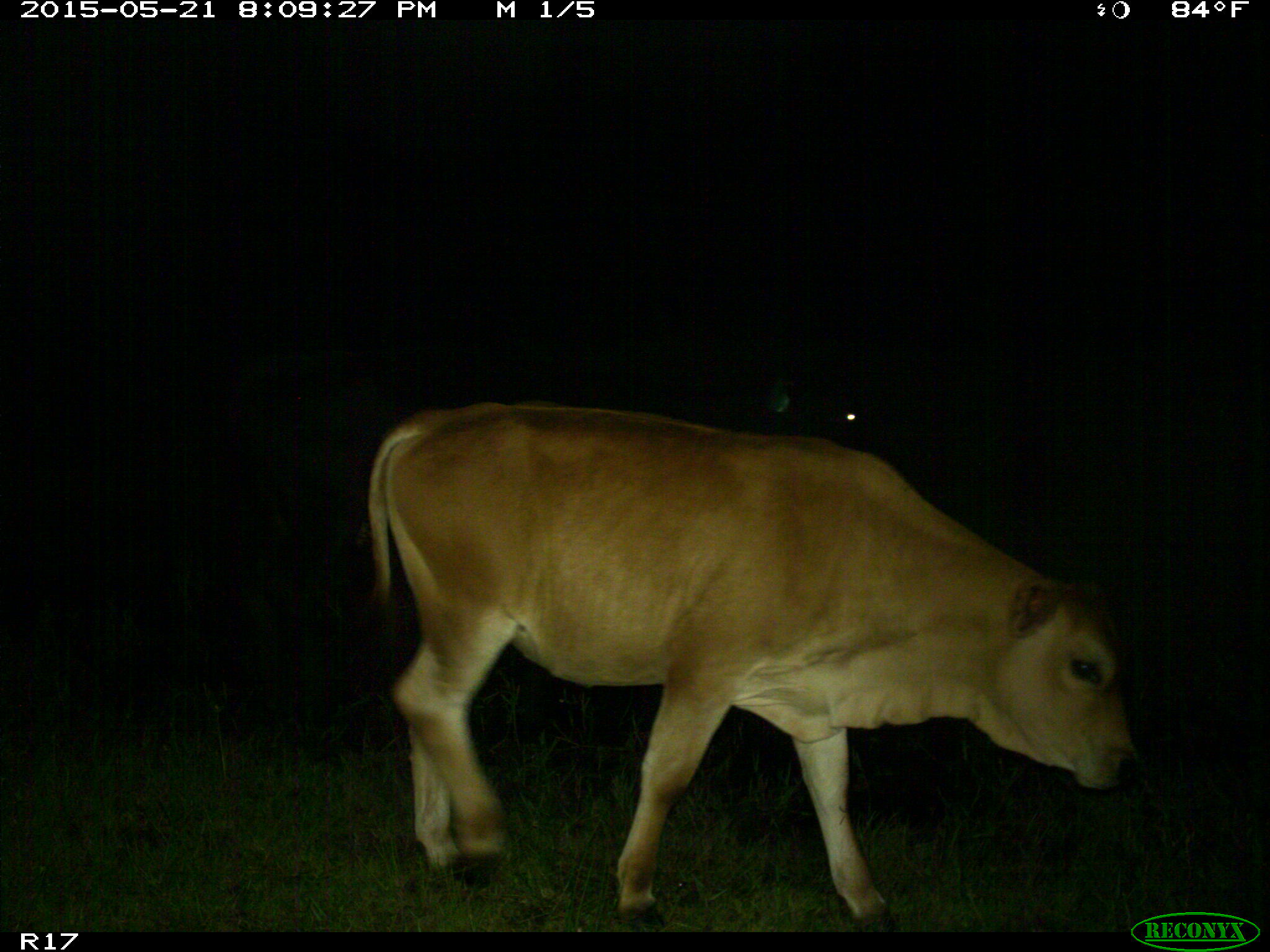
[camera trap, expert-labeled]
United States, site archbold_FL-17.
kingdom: Animalia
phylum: Chordata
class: Mammalia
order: Artiodactyla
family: Bovidae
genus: Bos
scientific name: Bos taurus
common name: domestic cow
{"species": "Bos taurus (domestic cow)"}